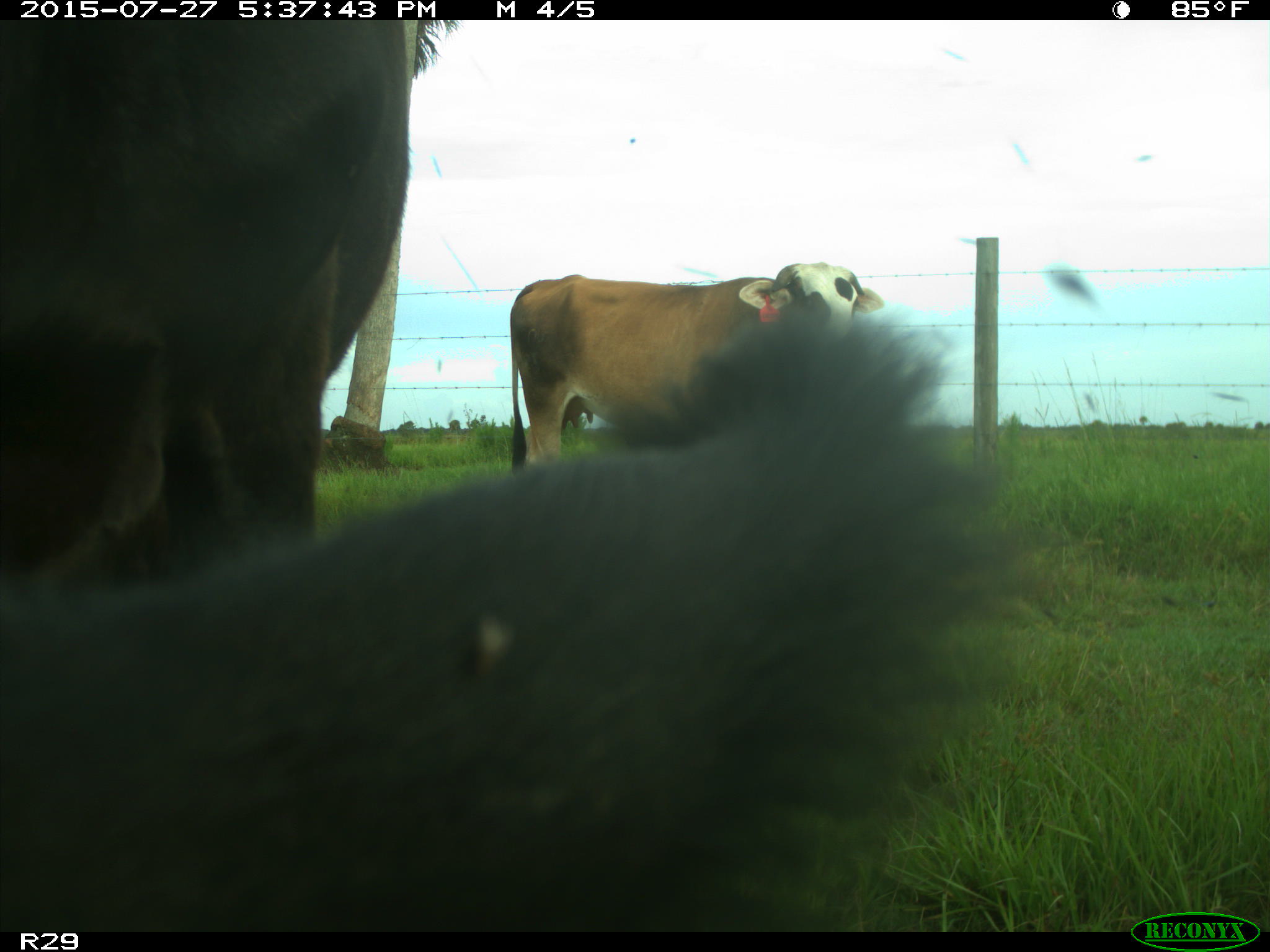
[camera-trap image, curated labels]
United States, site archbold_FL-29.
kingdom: Animalia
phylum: Chordata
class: Mammalia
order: Artiodactyla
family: Bovidae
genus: Bos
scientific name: Bos taurus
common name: domestic cow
Bos taurus (domestic cow).